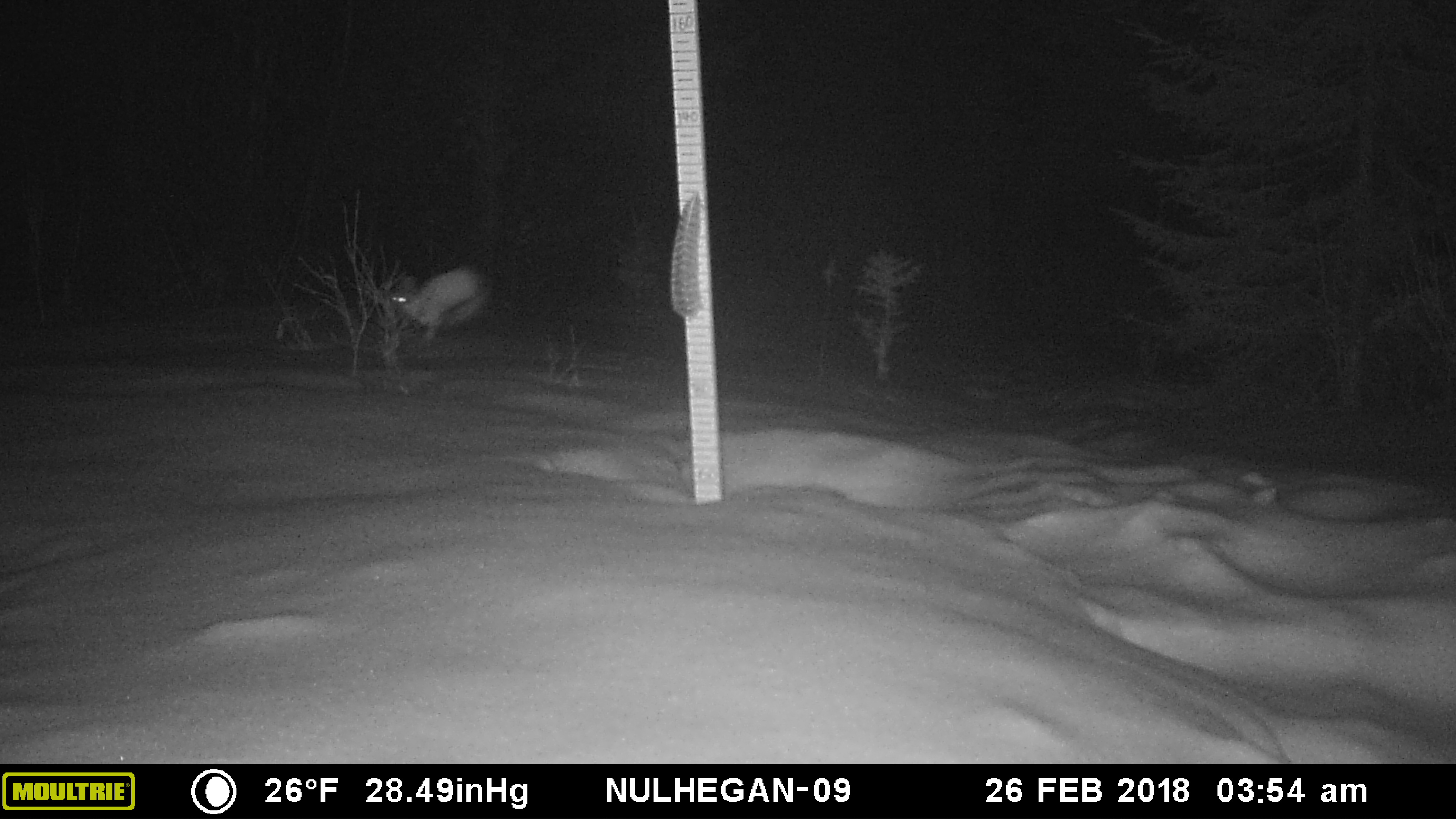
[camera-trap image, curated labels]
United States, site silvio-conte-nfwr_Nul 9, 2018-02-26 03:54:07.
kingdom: Animalia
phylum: Chordata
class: Mammalia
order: Lagomorpha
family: Leporidae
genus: Lepus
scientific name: Lepus americanus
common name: snowshoe hare